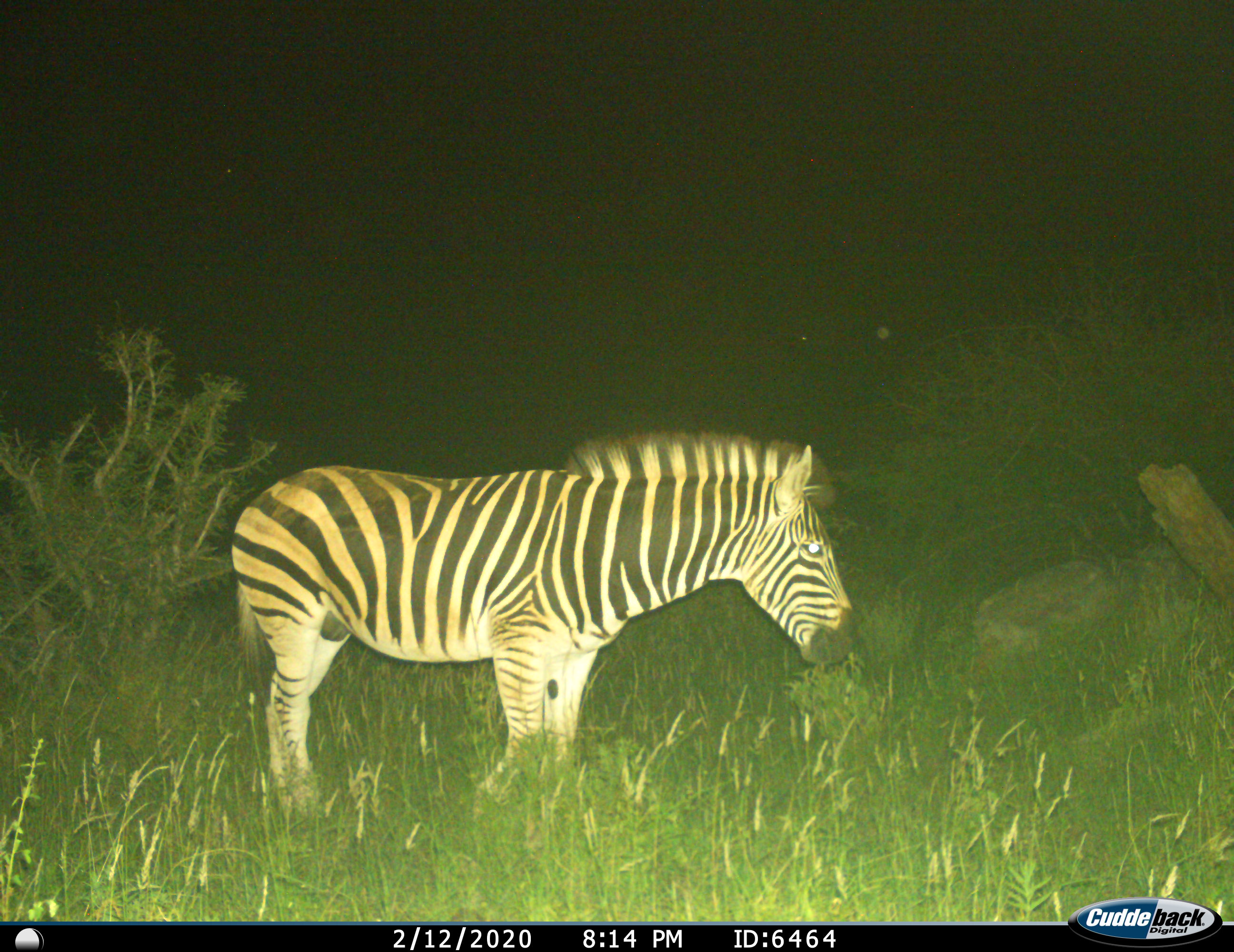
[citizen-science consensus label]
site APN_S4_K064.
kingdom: Animalia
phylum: Chordata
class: Mammalia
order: Perissodactyla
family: Equidae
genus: Equus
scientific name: Equus quagga burchellii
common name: burchell's zebra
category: zebraburchells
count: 1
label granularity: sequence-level